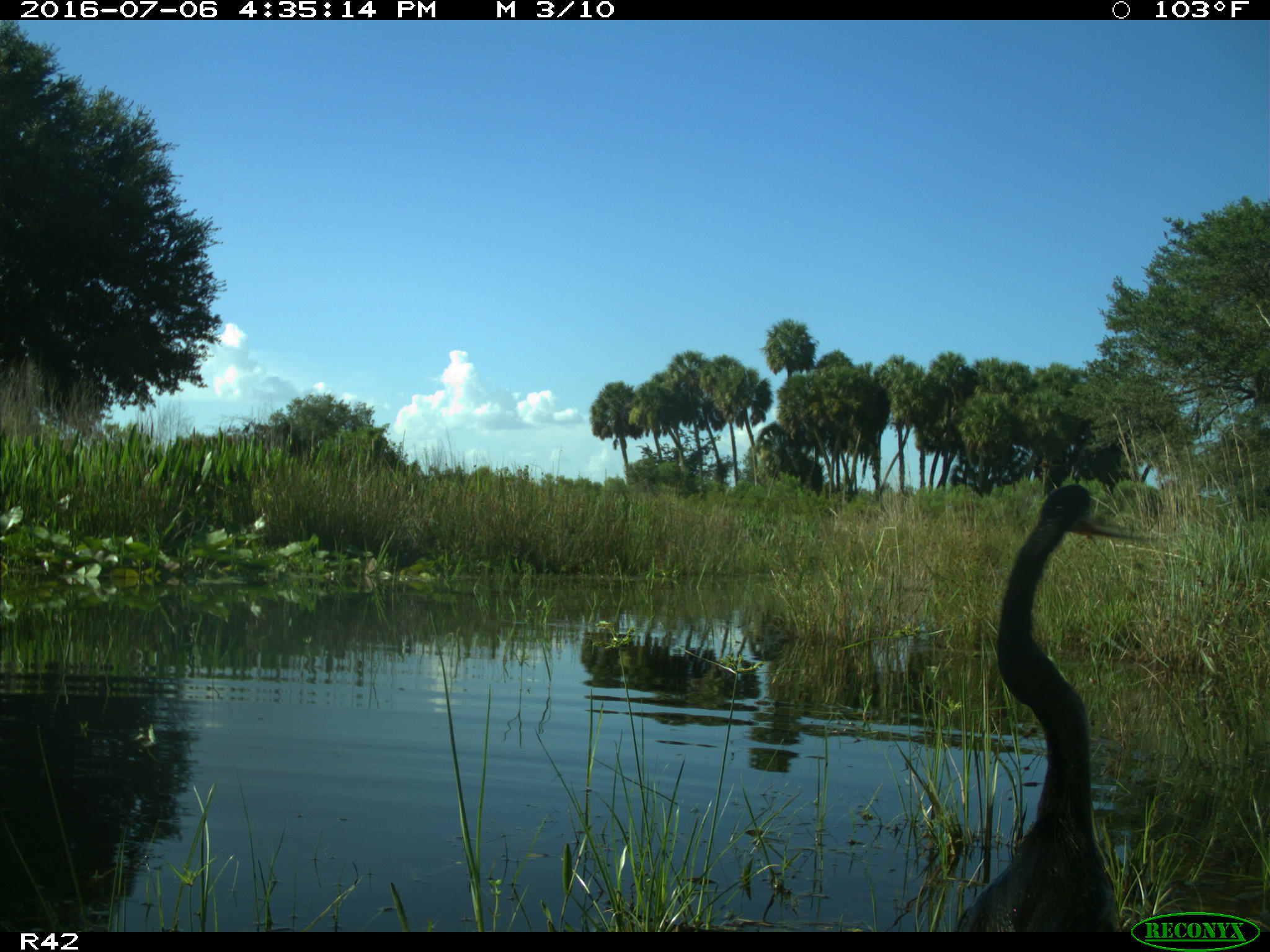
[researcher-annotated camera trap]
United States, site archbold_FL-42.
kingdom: Animalia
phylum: Chordata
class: Aves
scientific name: Aves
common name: birds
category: unidentified bird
Unidentified bird (birds) (Aves).